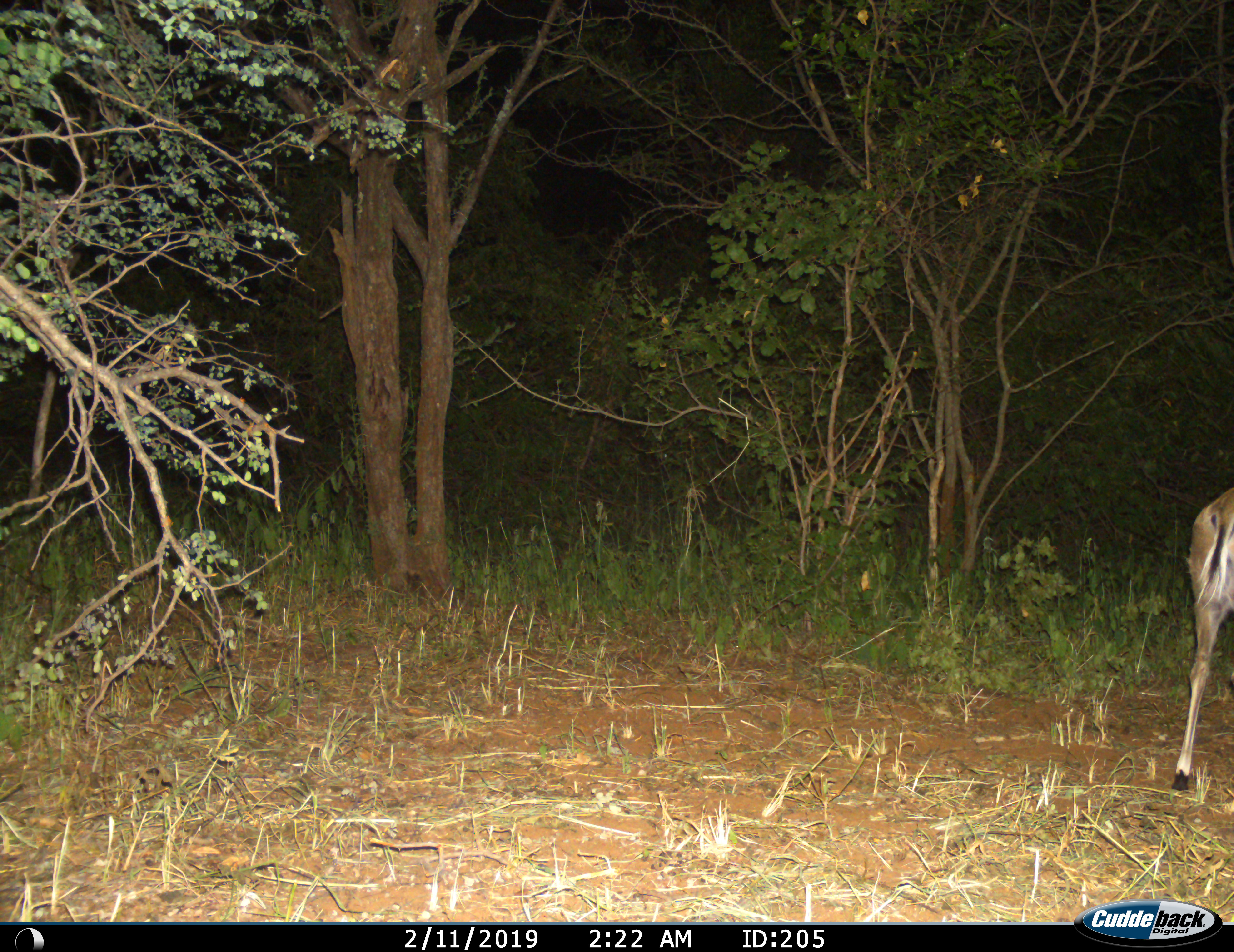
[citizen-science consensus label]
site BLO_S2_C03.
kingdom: Animalia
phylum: Chordata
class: Mammalia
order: Artiodactyla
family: Bovidae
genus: Aepyceros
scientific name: Aepyceros melampus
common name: impala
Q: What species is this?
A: Impala (Aepyceros melampus).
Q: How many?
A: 1.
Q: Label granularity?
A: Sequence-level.